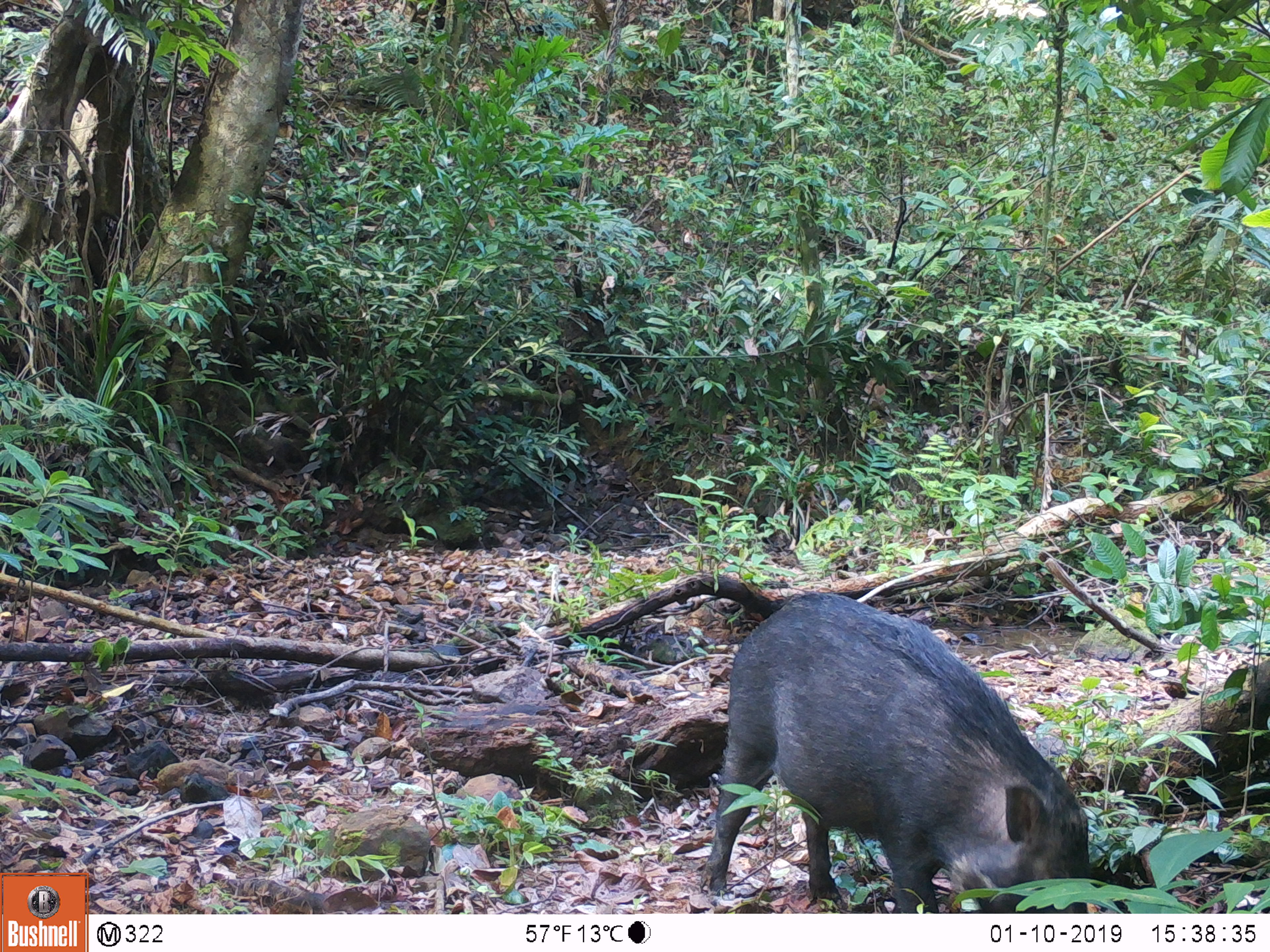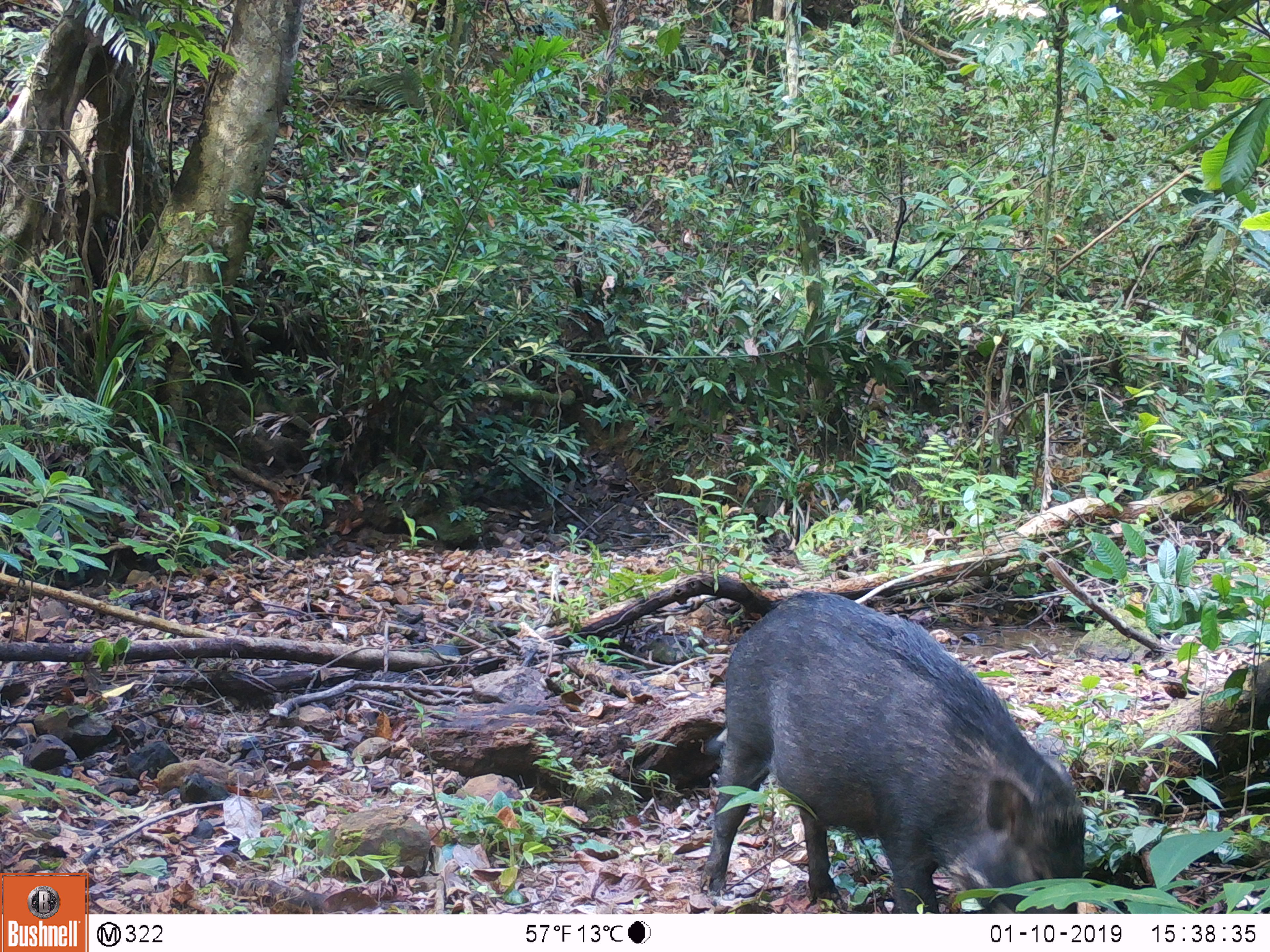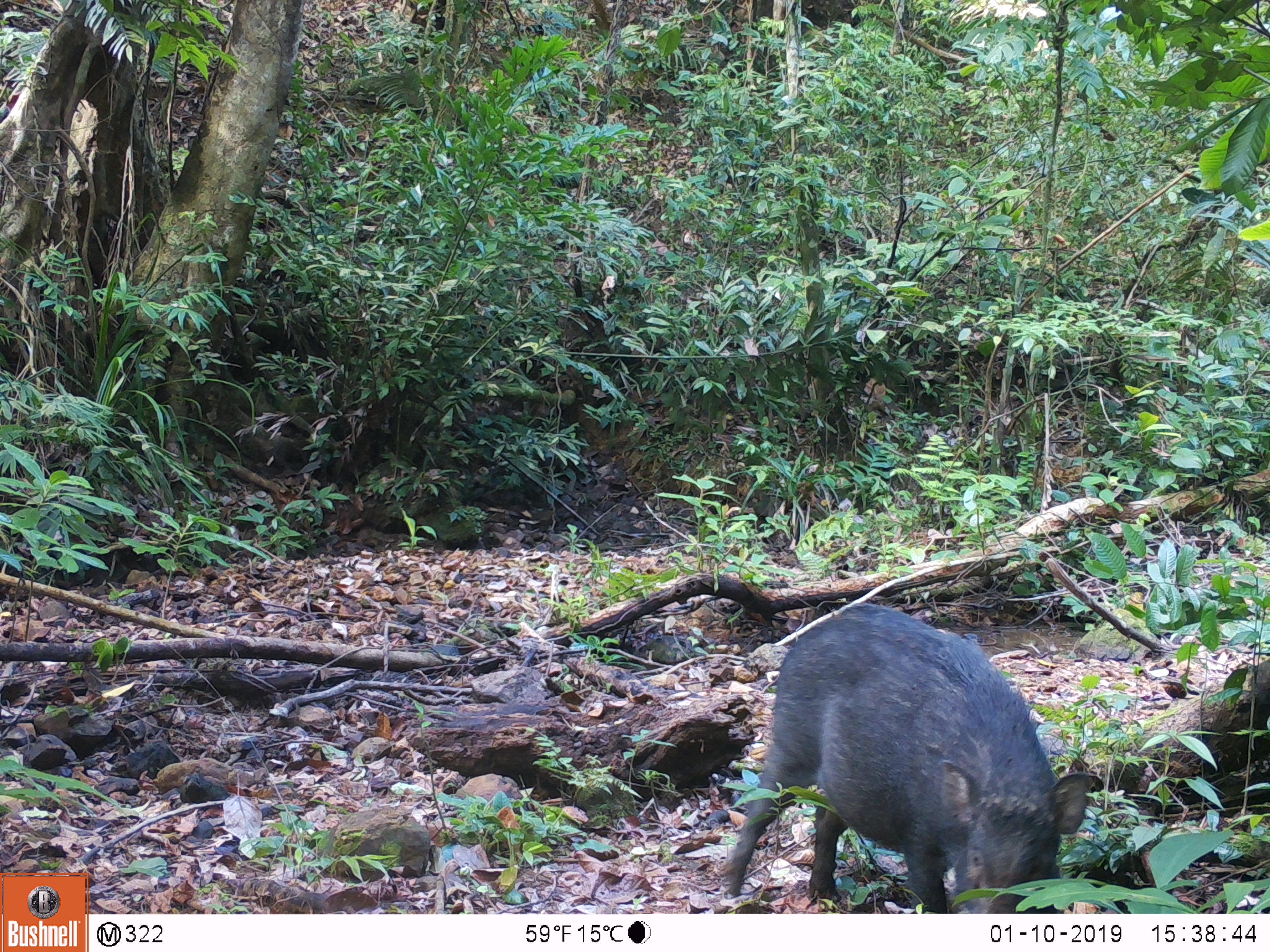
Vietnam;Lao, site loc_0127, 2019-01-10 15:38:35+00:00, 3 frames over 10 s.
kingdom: Animalia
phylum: Chordata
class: Mammalia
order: Artiodactyla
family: Suidae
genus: Sus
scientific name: Sus scrofa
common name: eurasian wild pig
Eurasian wild pig (Sus scrofa). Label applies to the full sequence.